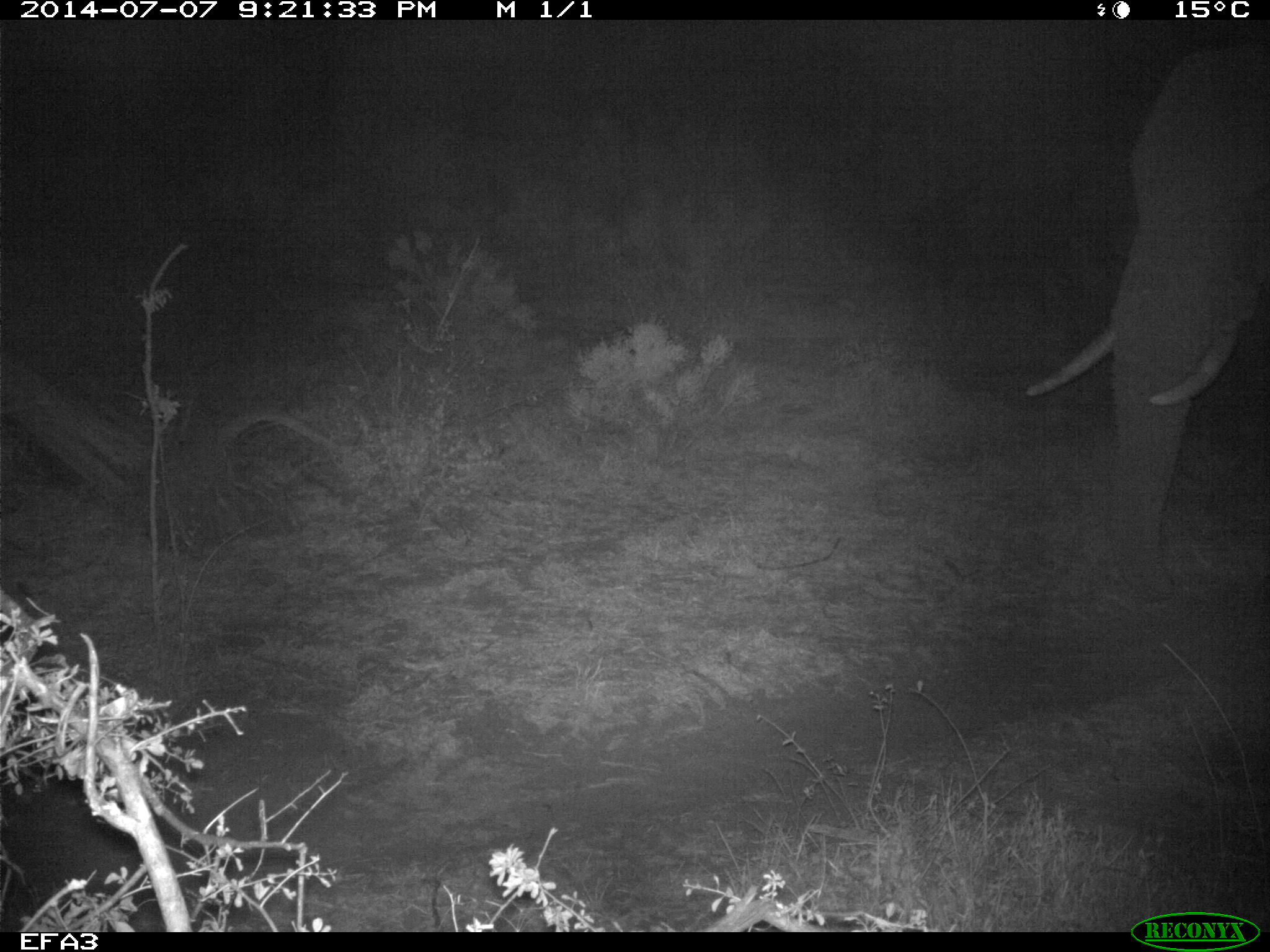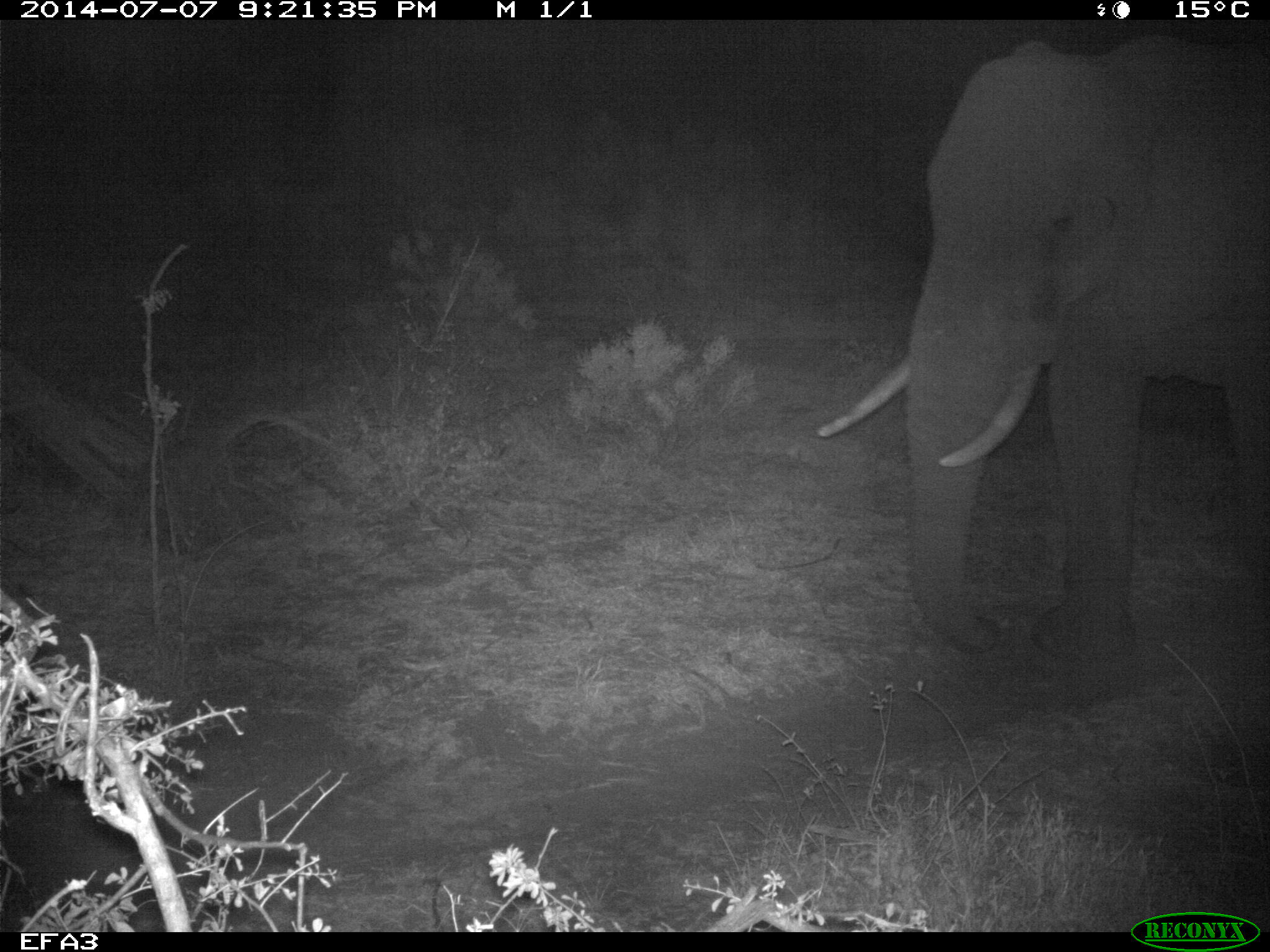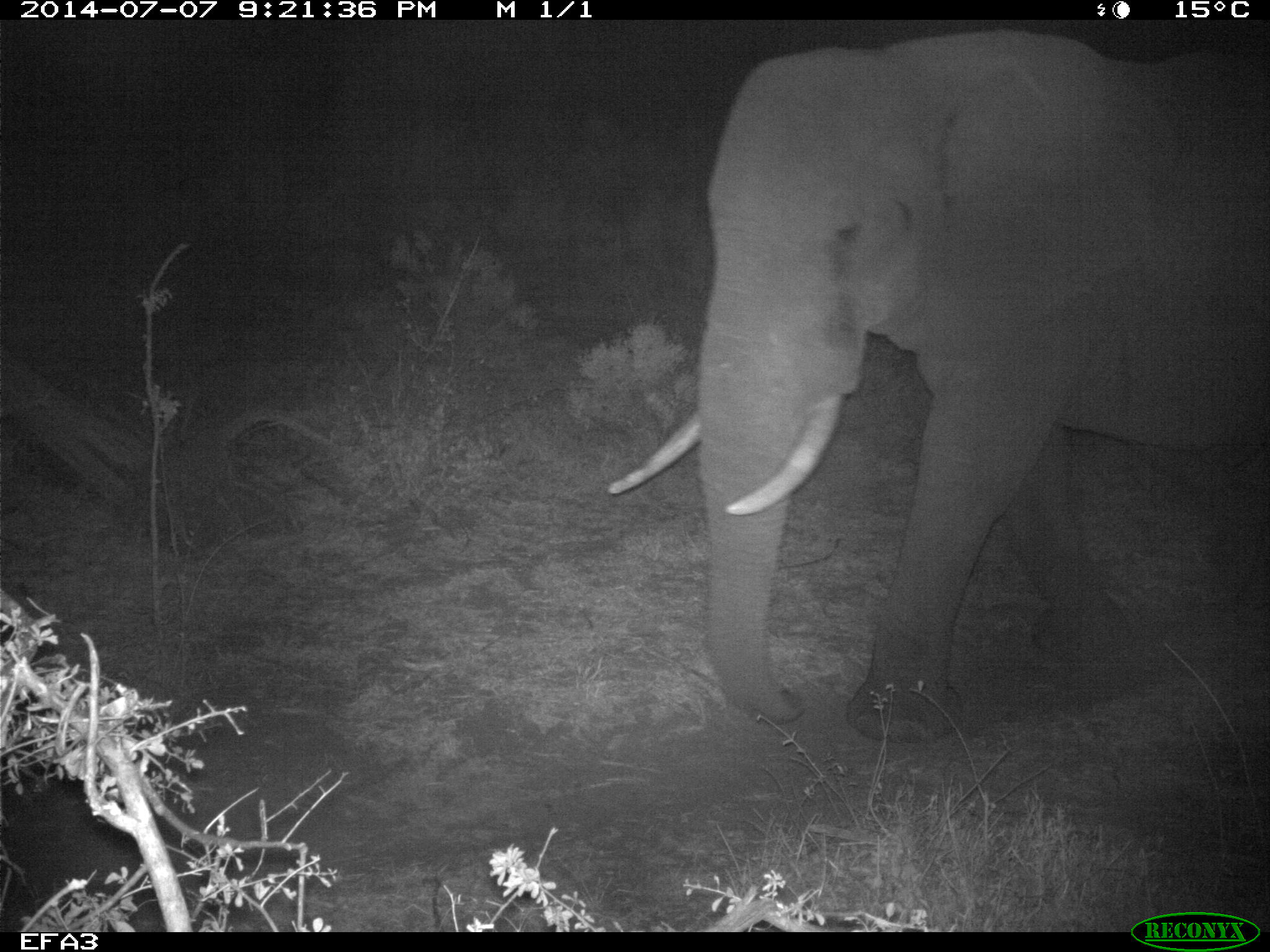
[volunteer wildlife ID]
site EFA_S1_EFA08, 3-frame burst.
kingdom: Animalia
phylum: Chordata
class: Mammalia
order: Proboscidea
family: Elephantidae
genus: Loxodonta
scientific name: Loxodonta africana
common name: african bush elephant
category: elephant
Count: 1.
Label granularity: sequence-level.